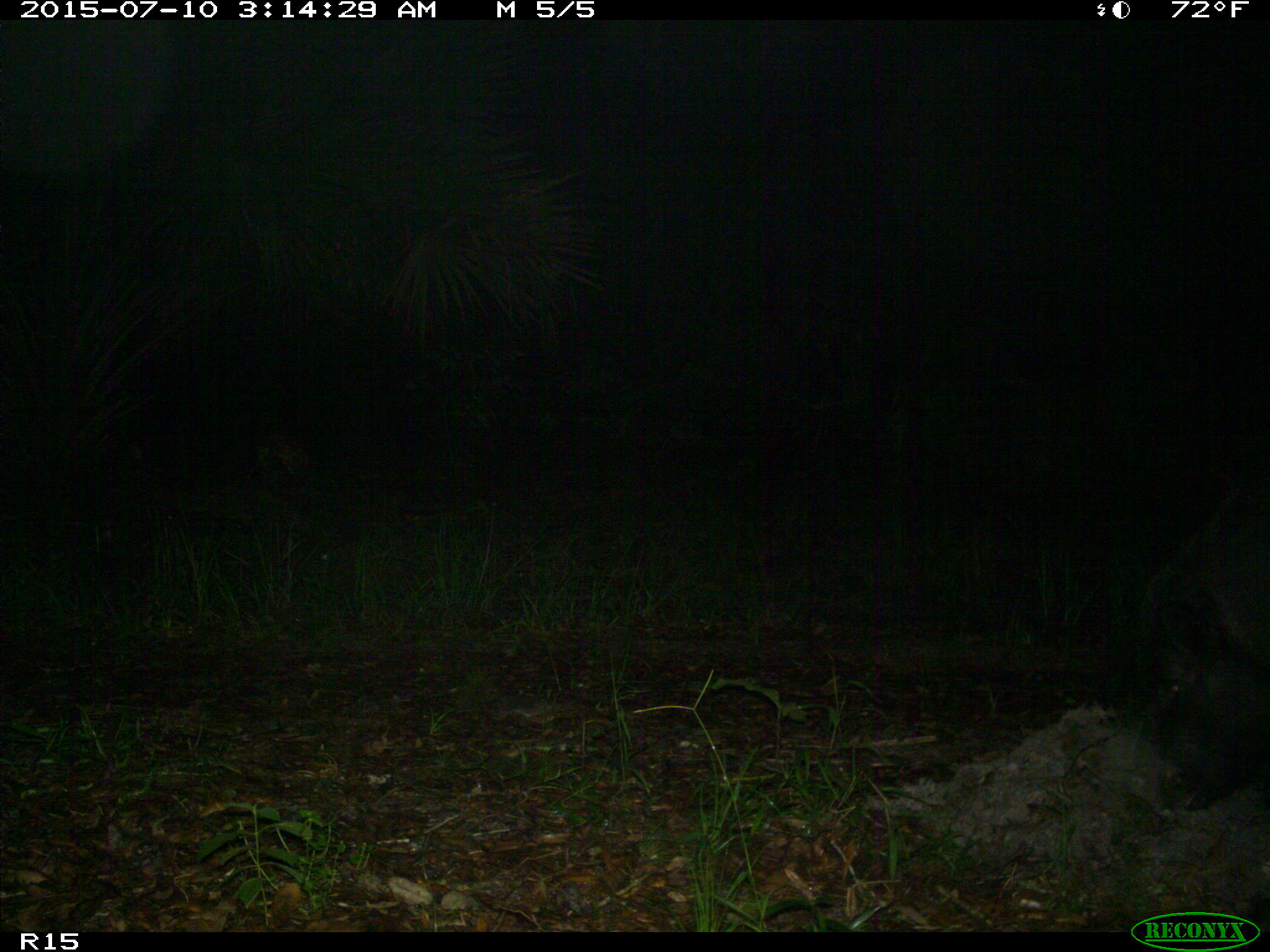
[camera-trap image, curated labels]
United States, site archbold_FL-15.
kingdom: Animalia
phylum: Chordata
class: Mammalia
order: Artiodactyla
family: Suidae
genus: Sus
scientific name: Sus scrofa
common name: wild boar